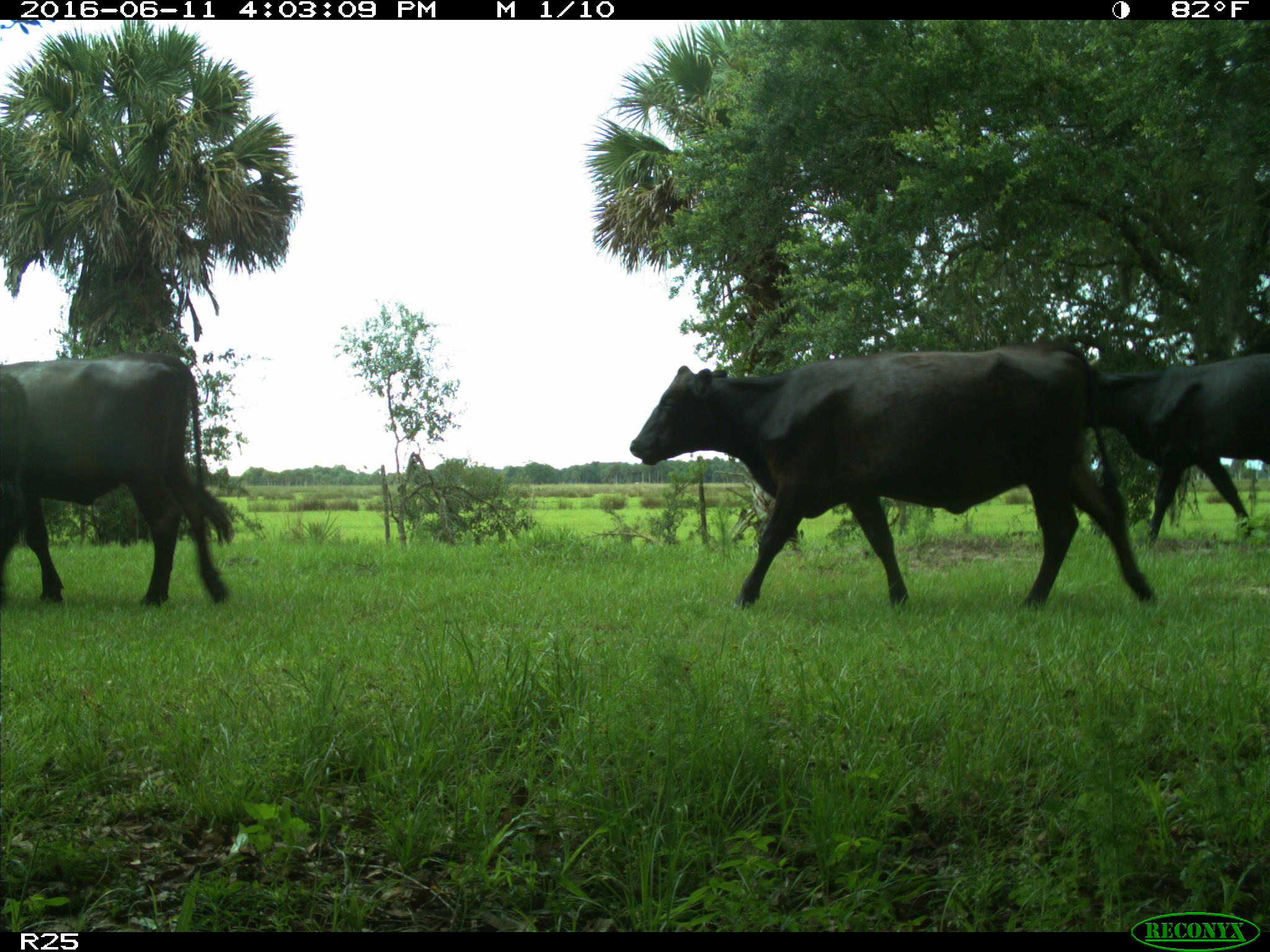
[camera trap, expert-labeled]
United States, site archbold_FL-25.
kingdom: Animalia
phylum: Chordata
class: Mammalia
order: Artiodactyla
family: Bovidae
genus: Bos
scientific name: Bos taurus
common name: domestic cow